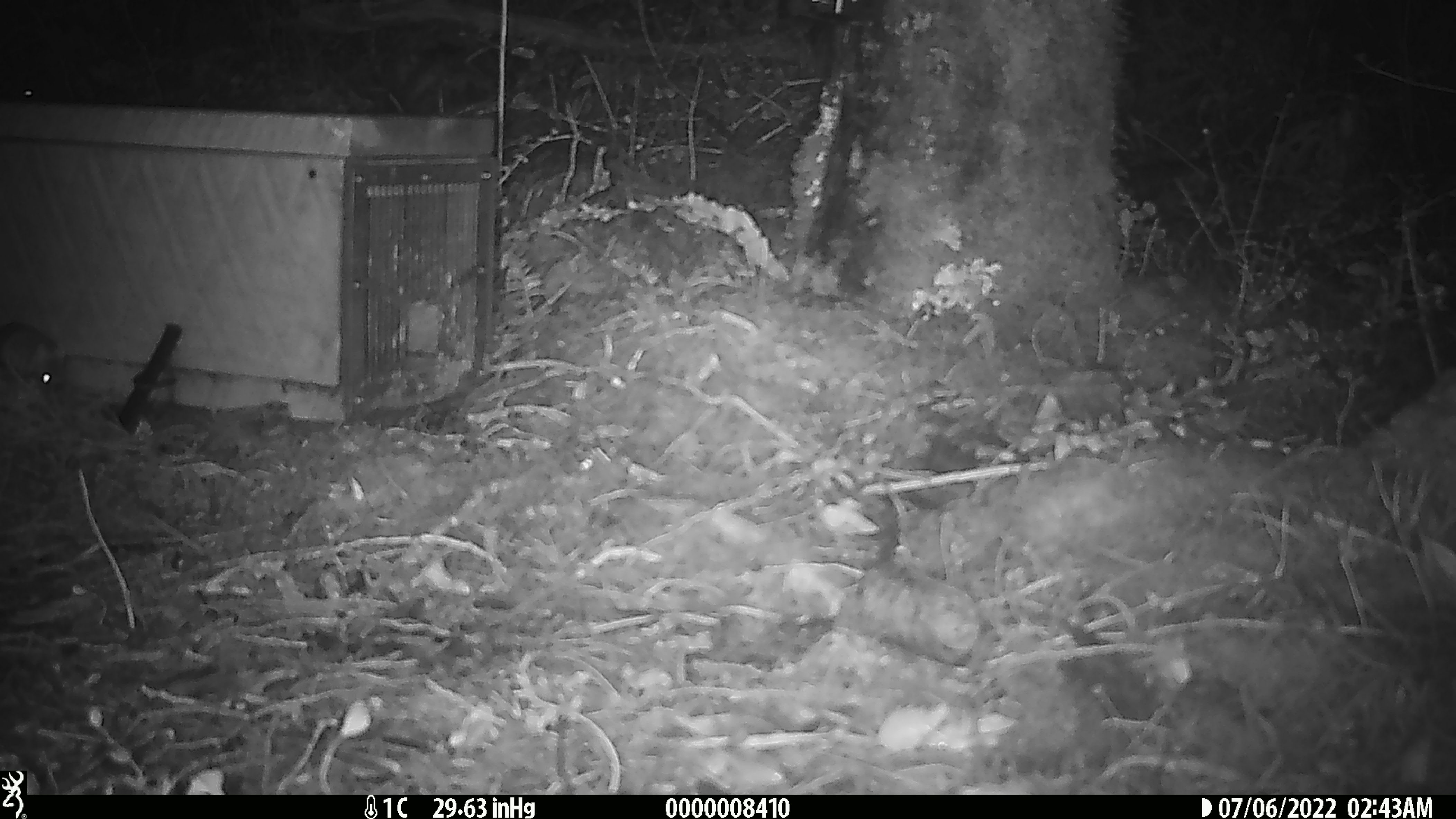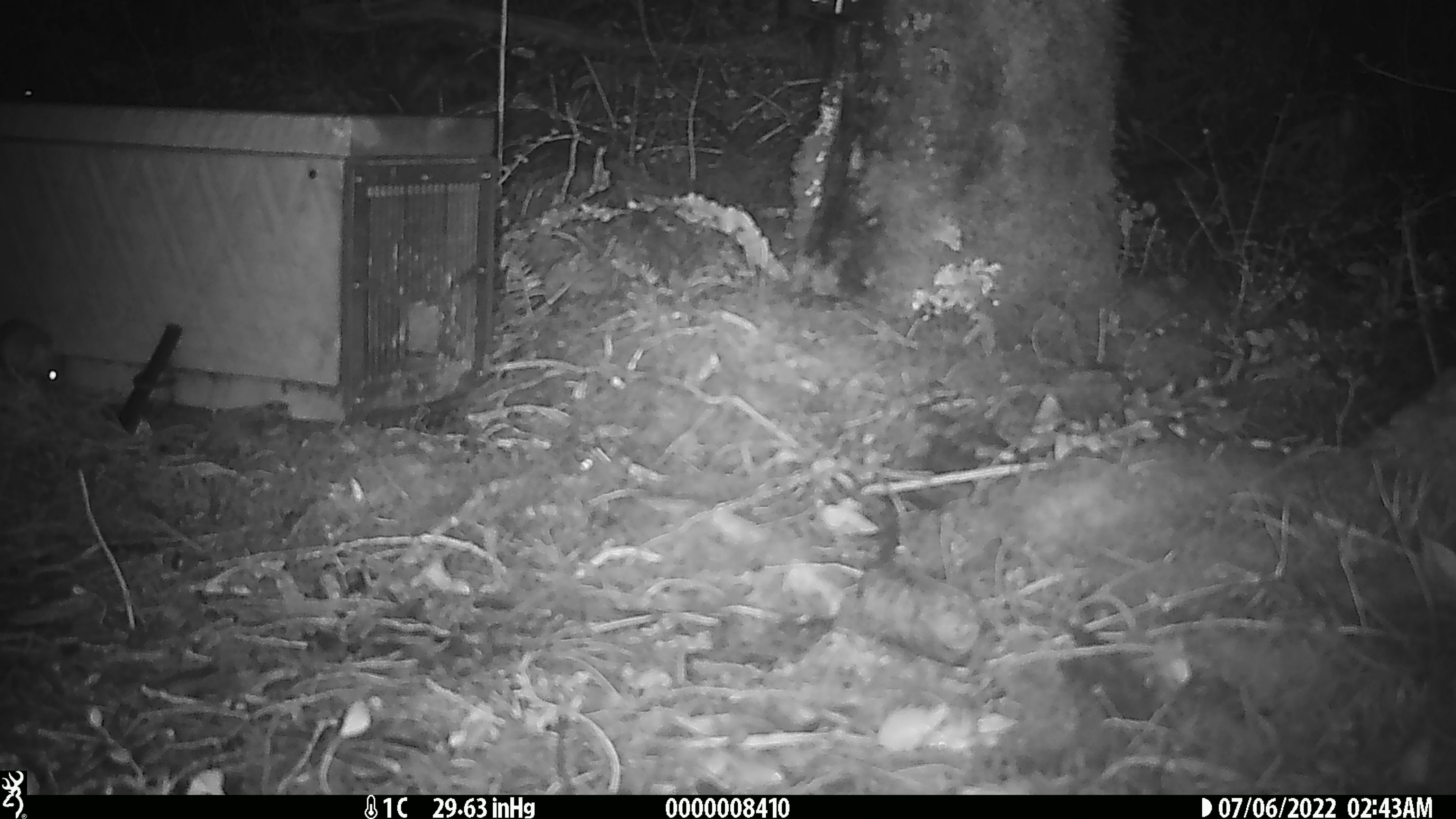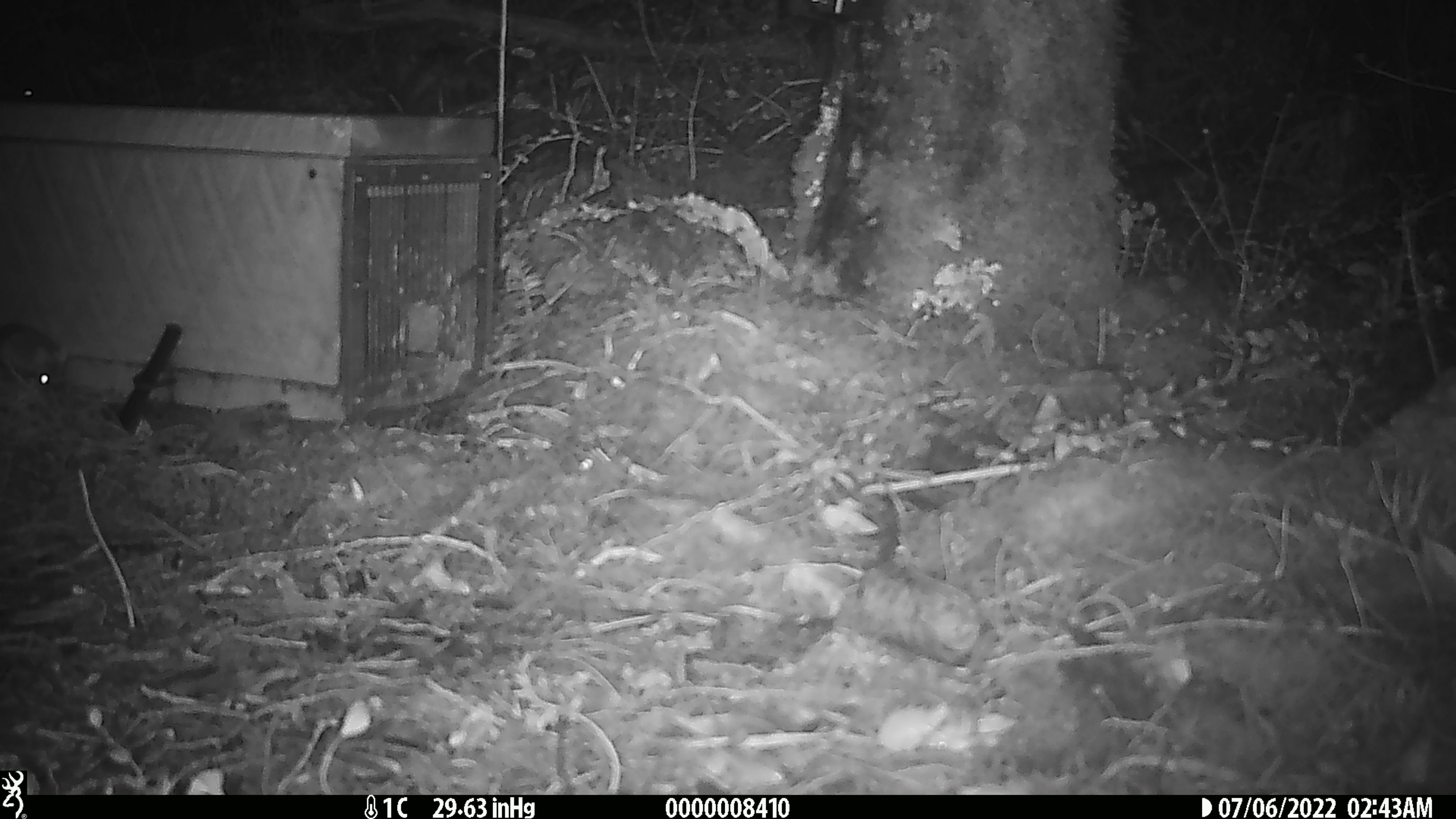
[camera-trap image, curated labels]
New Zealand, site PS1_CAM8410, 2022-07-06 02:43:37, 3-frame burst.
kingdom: Animalia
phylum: Chordata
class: Mammalia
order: Rodentia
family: Muridae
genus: Mus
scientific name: Mus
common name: mouse